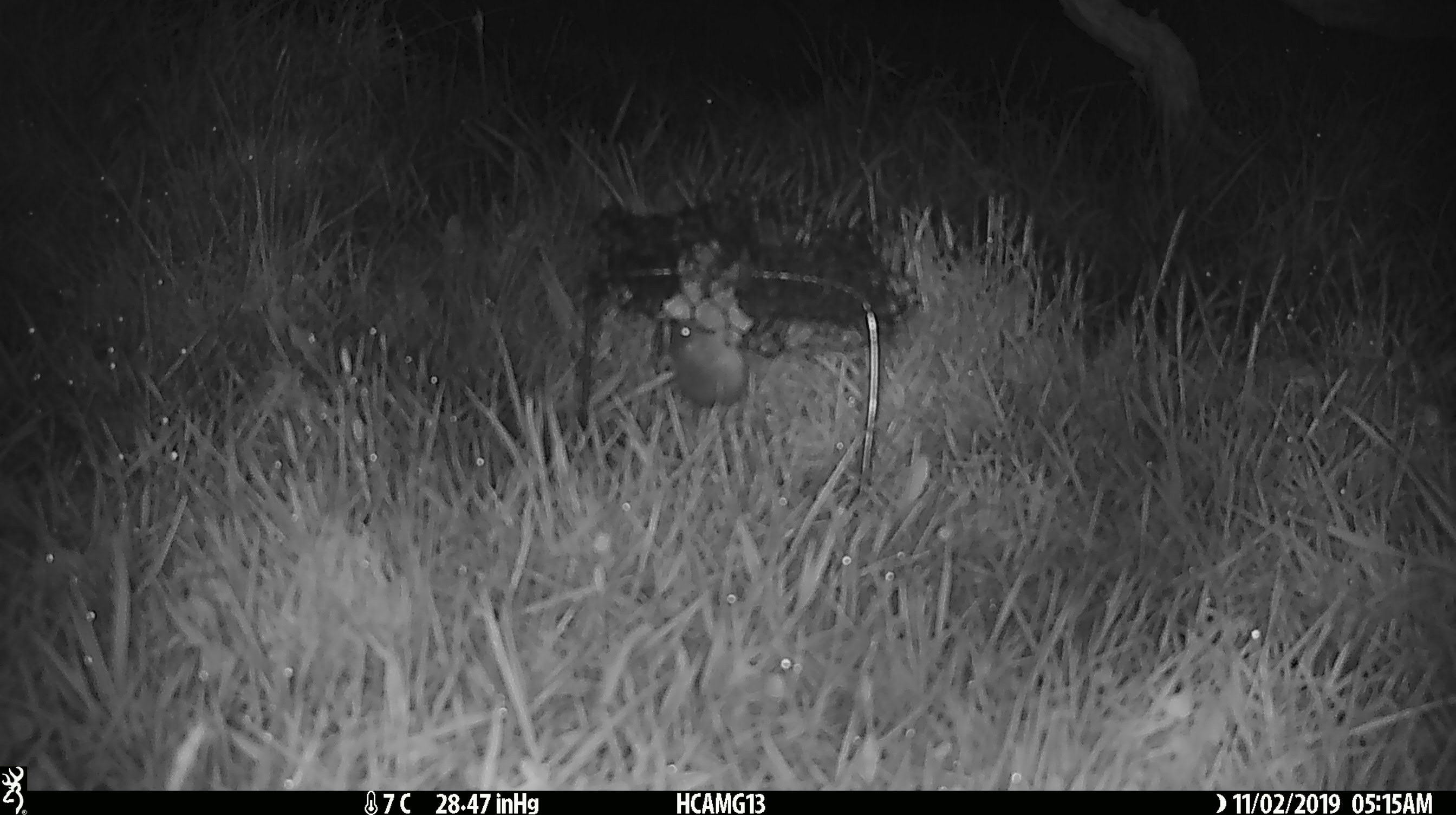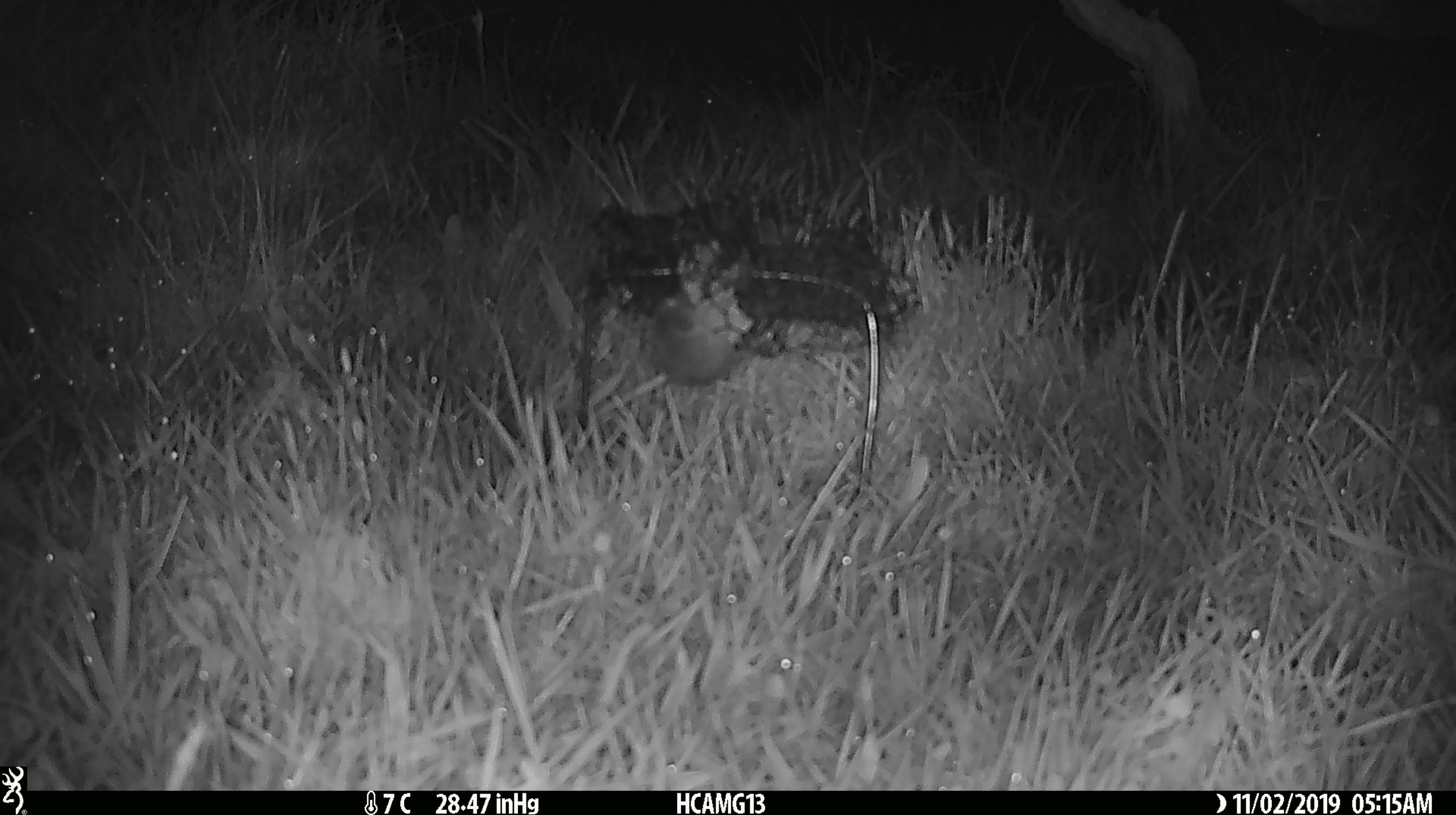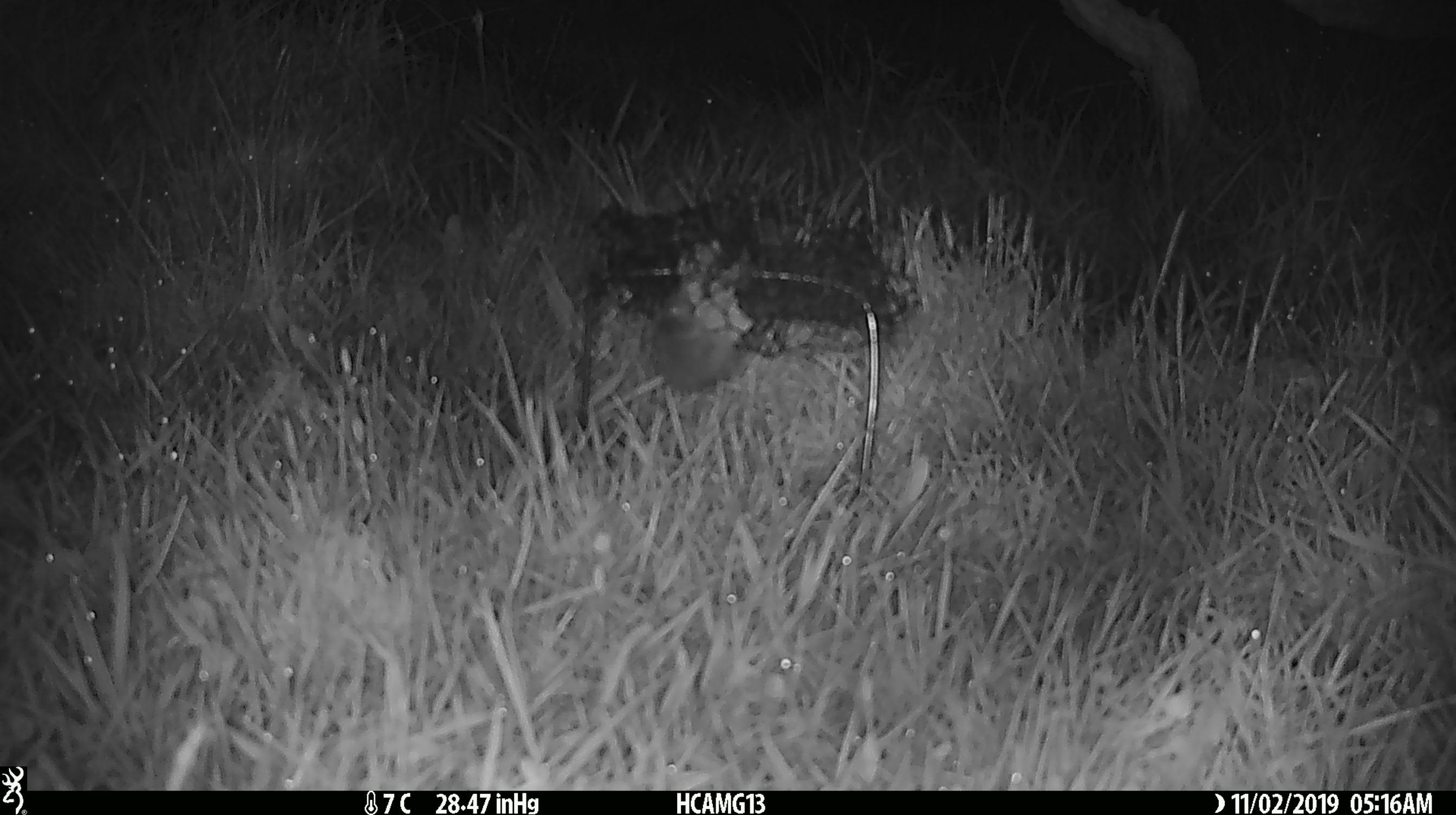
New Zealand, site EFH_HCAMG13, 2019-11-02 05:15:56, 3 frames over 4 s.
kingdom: Animalia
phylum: Chordata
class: Mammalia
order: Rodentia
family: Muridae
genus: Mus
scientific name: Mus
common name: mouse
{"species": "mouse (Mus)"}